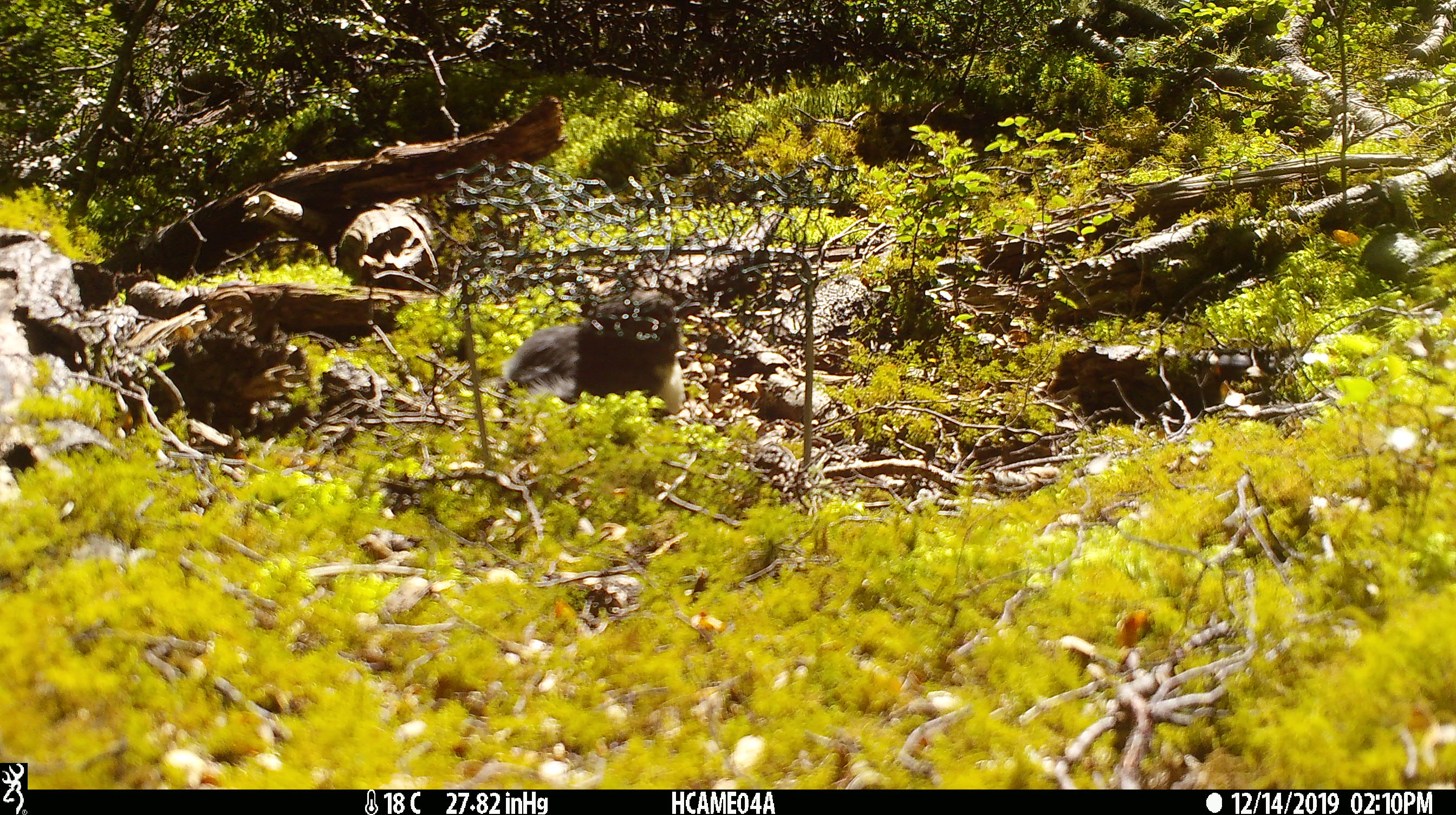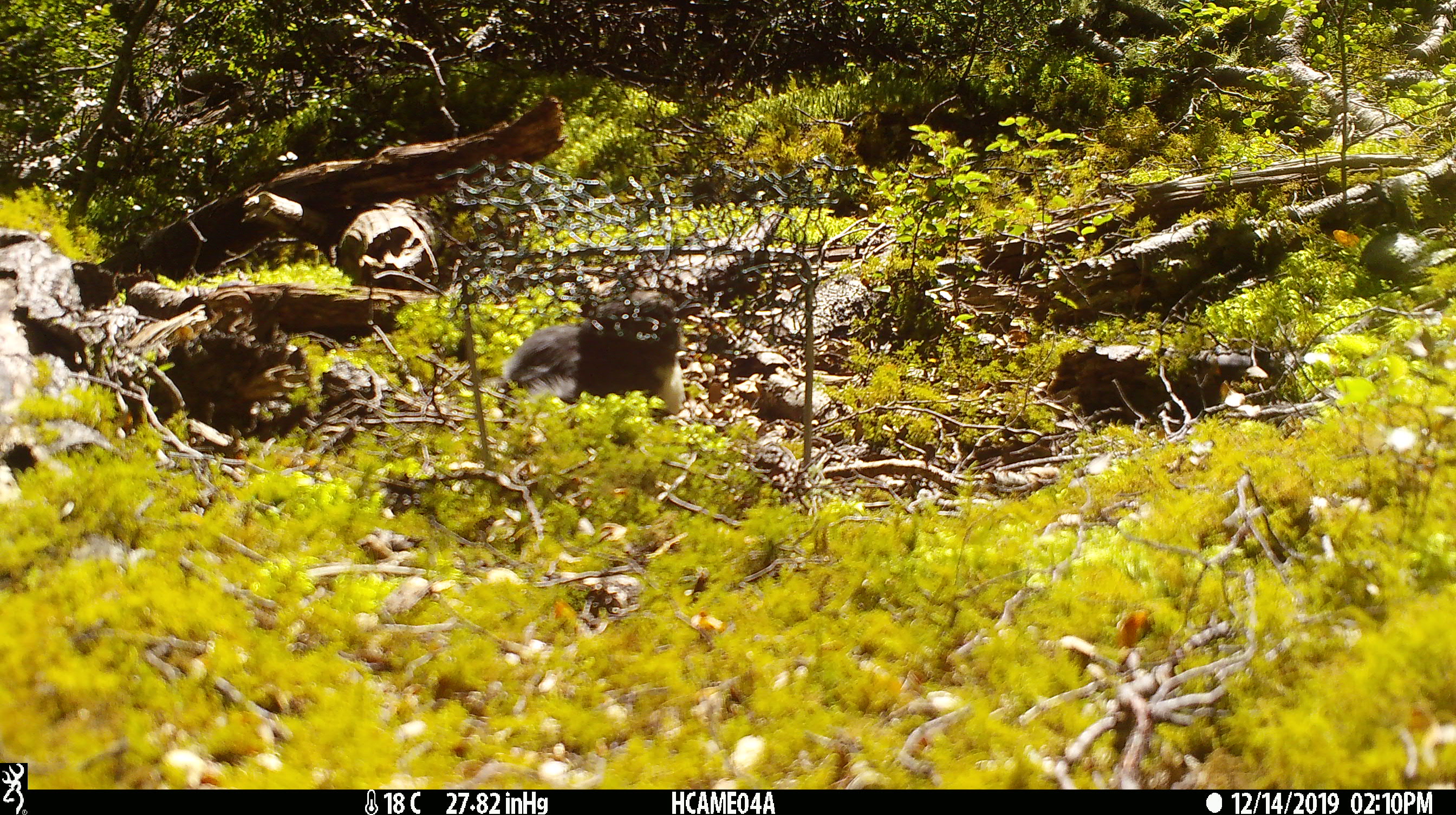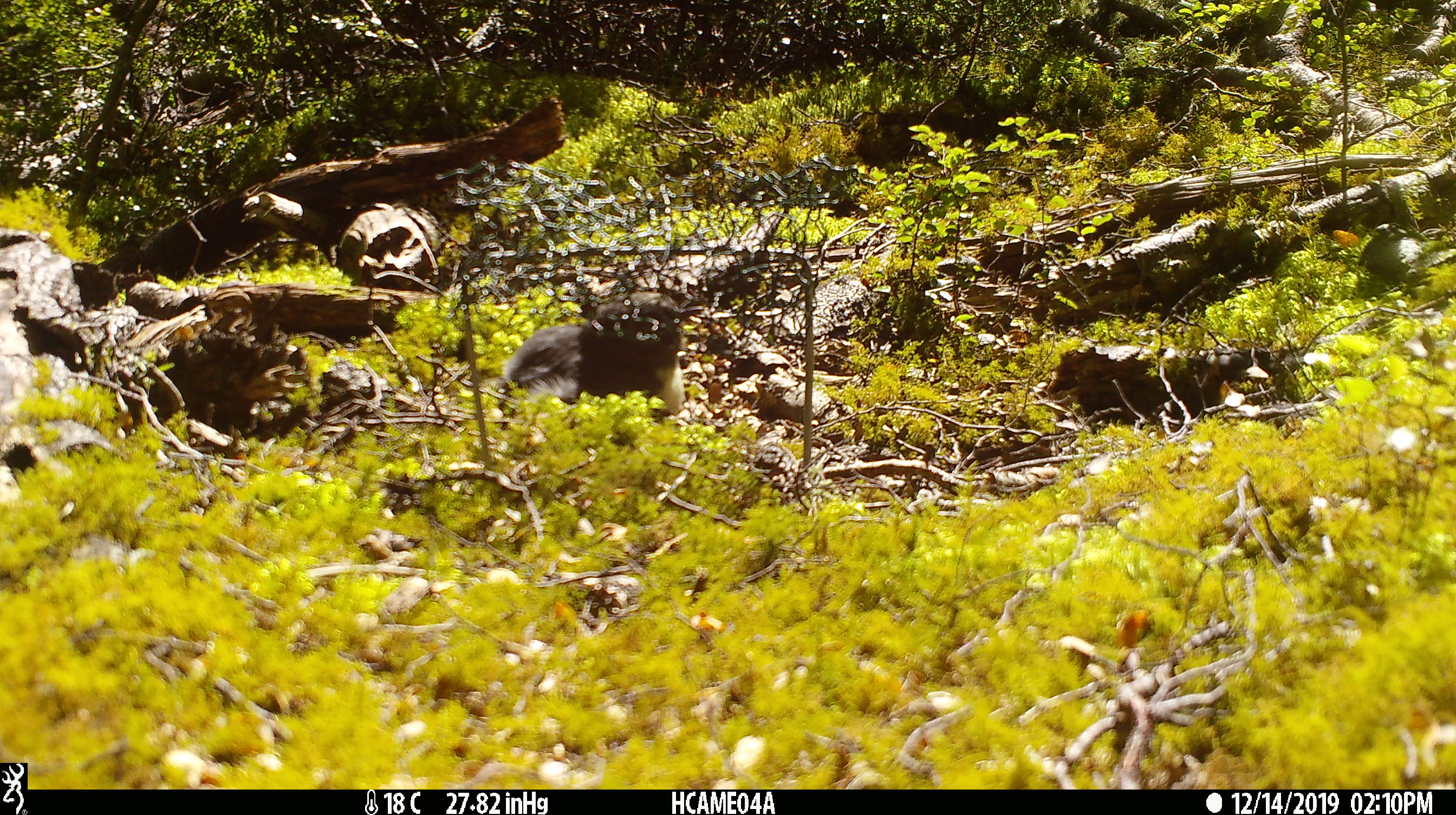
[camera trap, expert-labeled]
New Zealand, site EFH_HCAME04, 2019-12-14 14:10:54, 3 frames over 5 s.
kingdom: Animalia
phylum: Chordata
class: Aves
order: Passeriformes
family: Petroicidae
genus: Petroica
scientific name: Petroica australis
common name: new zealand robin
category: robin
Robin (new zealand robin) (Petroica australis).